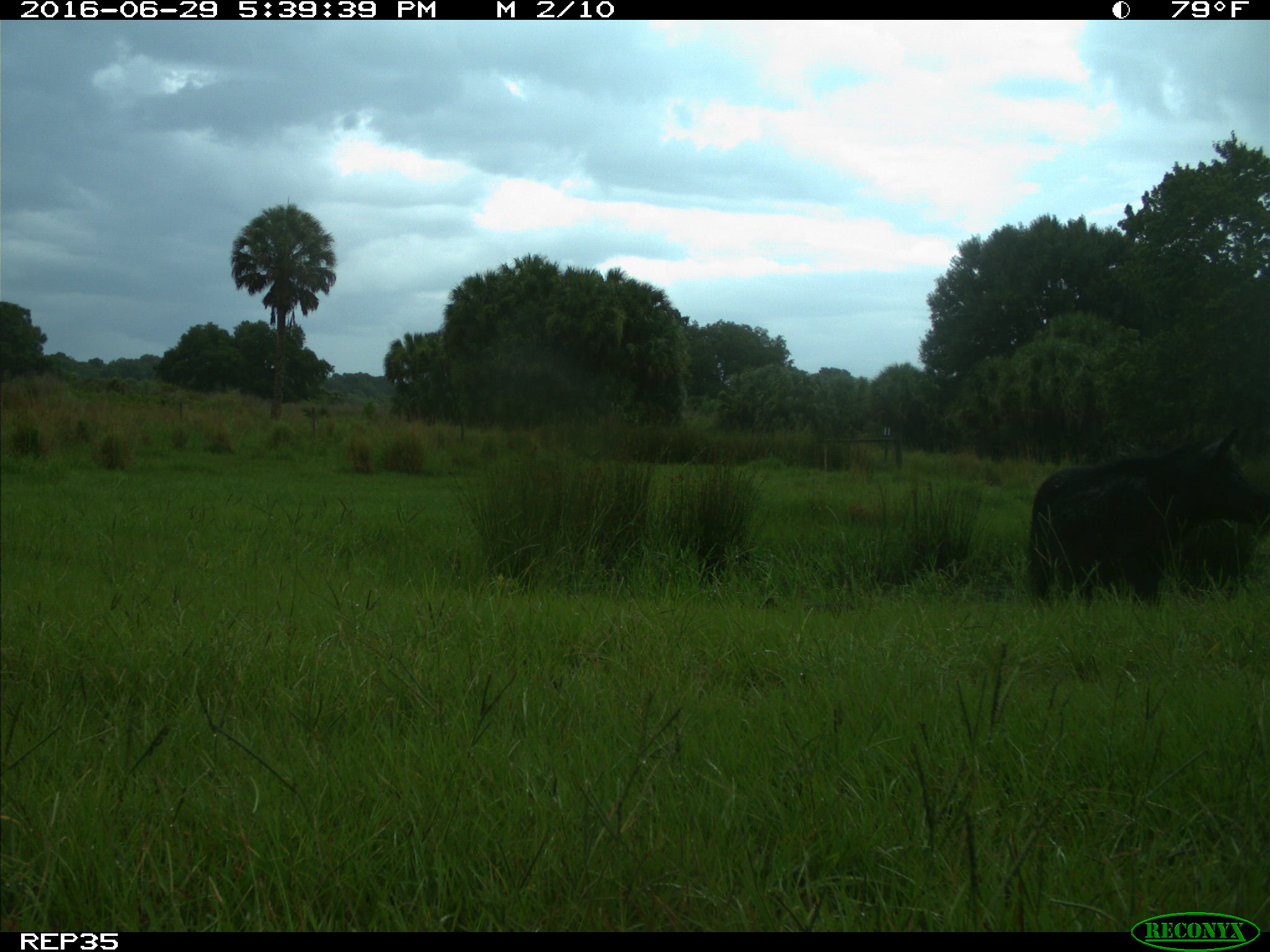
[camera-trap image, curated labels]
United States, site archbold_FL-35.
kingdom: Animalia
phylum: Chordata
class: Mammalia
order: Artiodactyla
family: Suidae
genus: Sus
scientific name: Sus scrofa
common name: wild boar